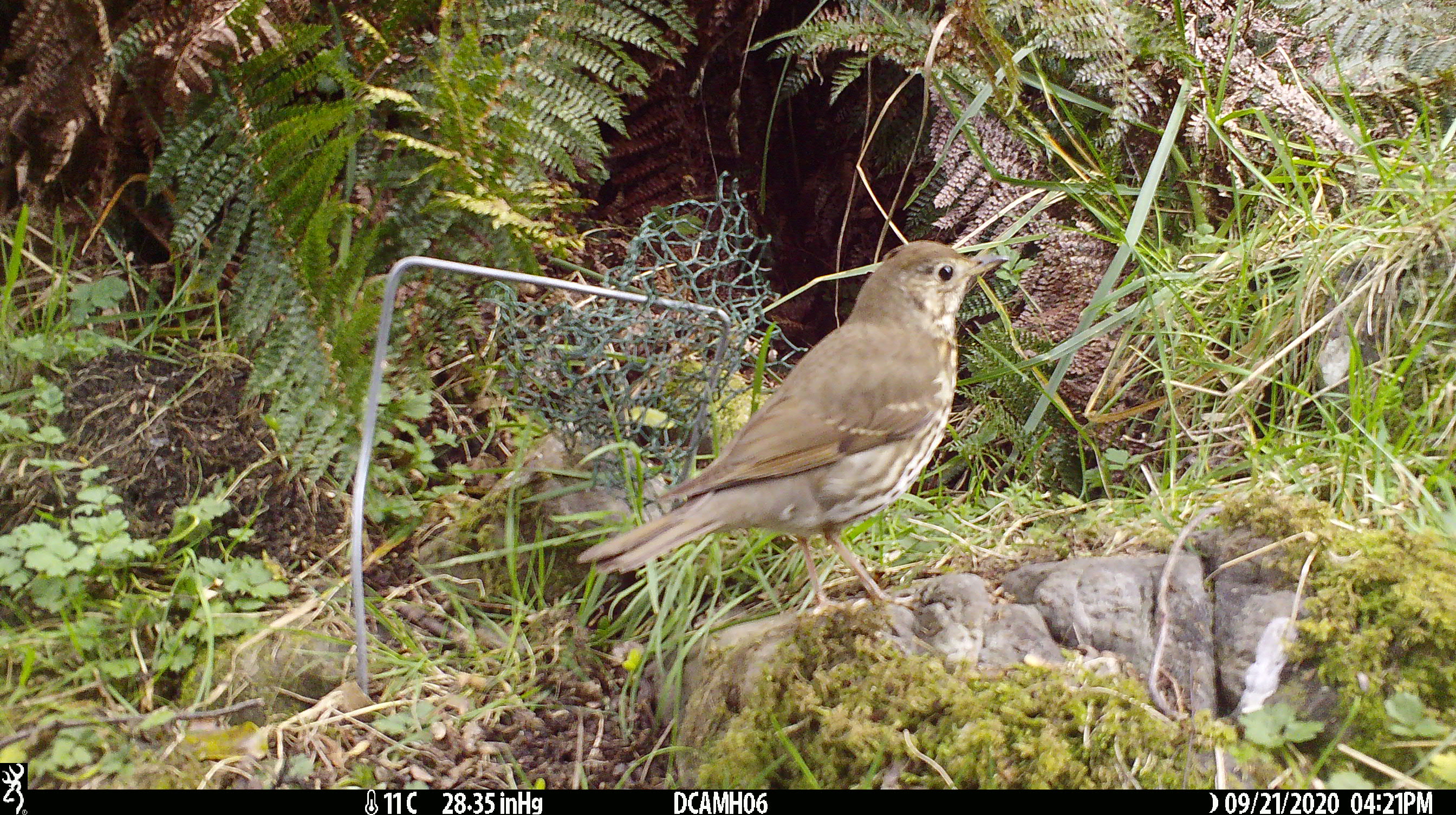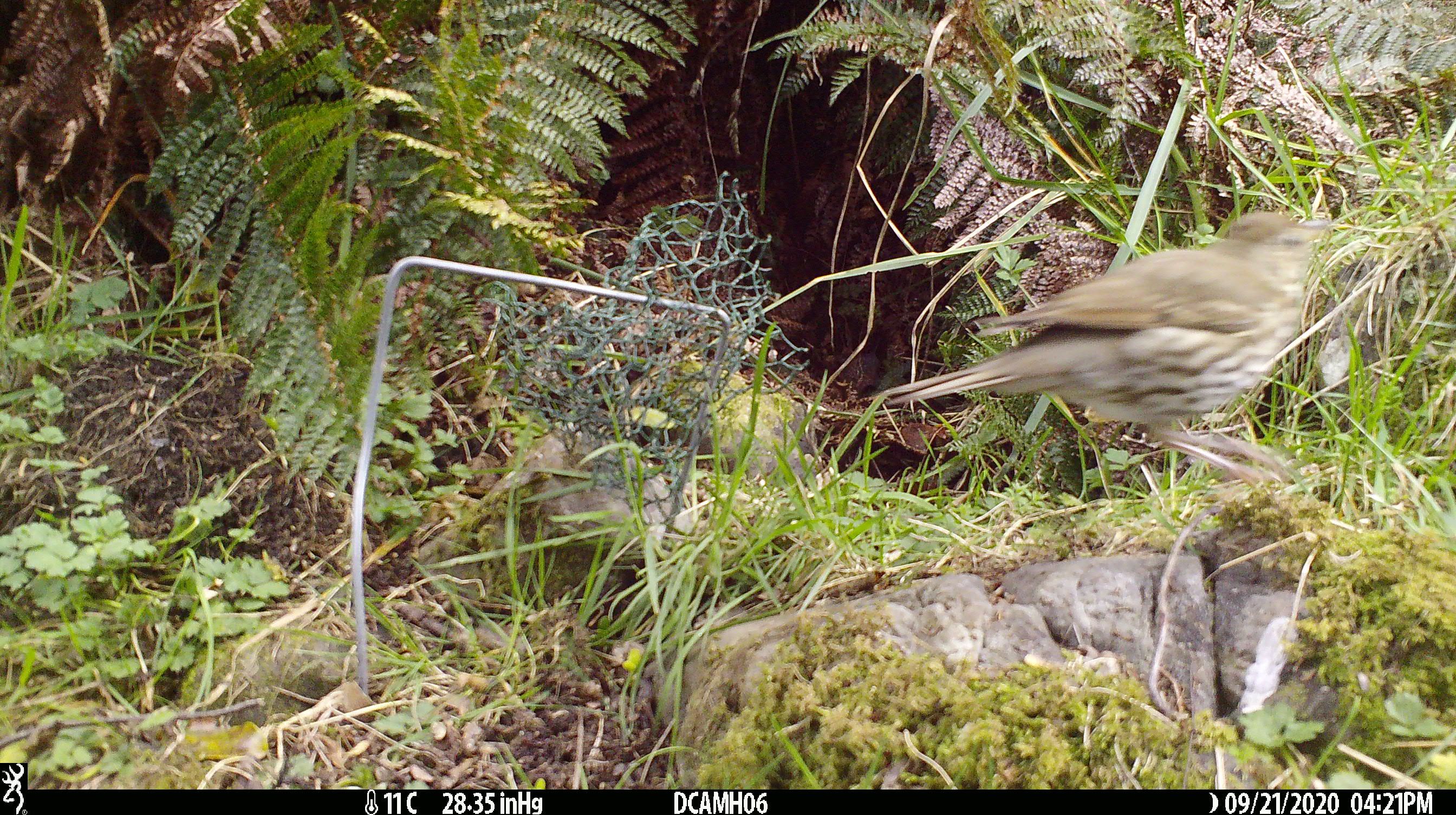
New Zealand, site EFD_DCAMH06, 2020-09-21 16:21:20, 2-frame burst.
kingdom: Animalia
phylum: Chordata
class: Aves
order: Passeriformes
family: Turdidae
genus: Turdus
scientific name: Turdus philomelos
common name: song thrush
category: thrush